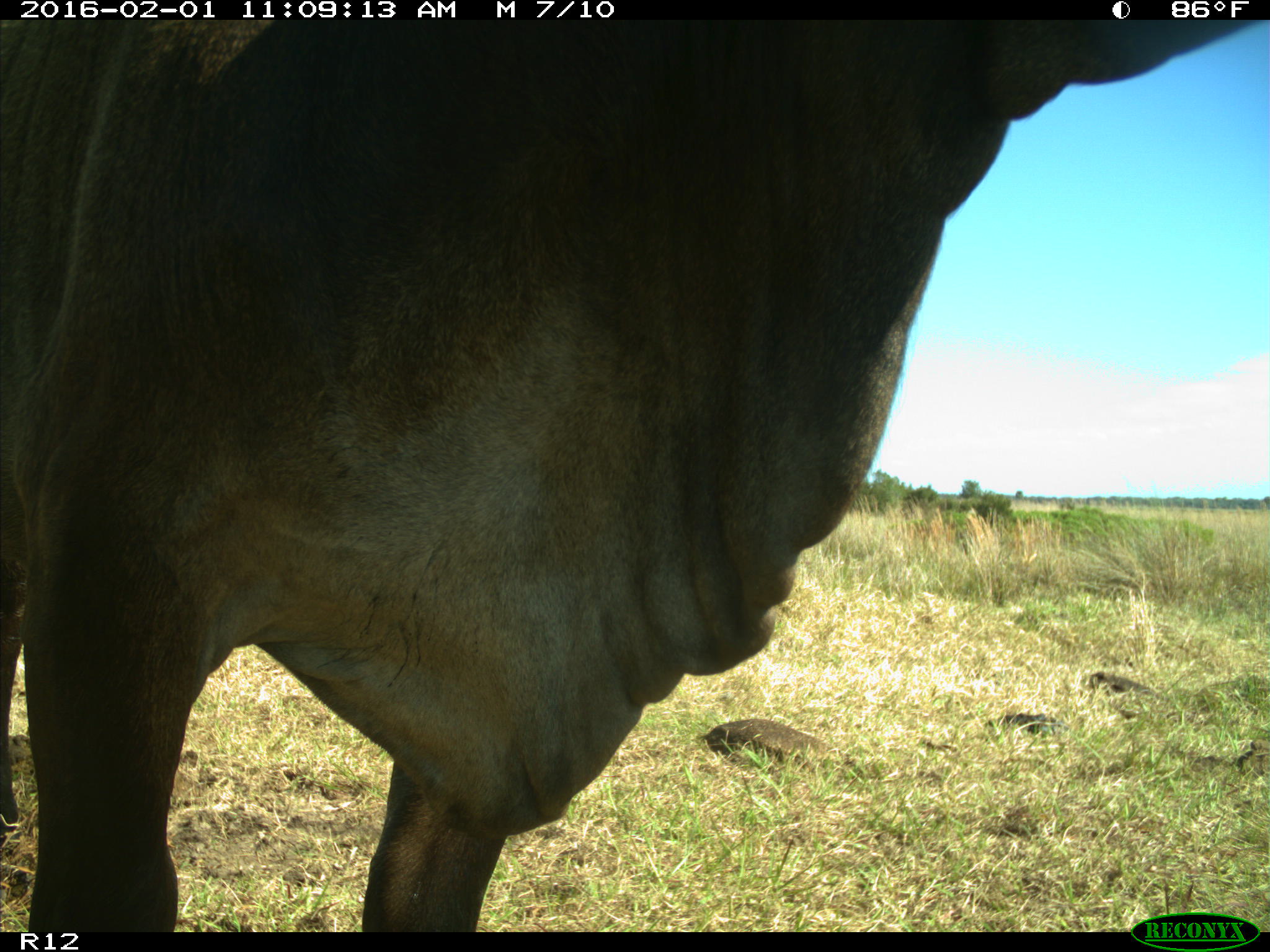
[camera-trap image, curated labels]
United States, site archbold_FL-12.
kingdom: Animalia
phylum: Chordata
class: Mammalia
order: Artiodactyla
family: Bovidae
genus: Bos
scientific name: Bos taurus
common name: domestic cow